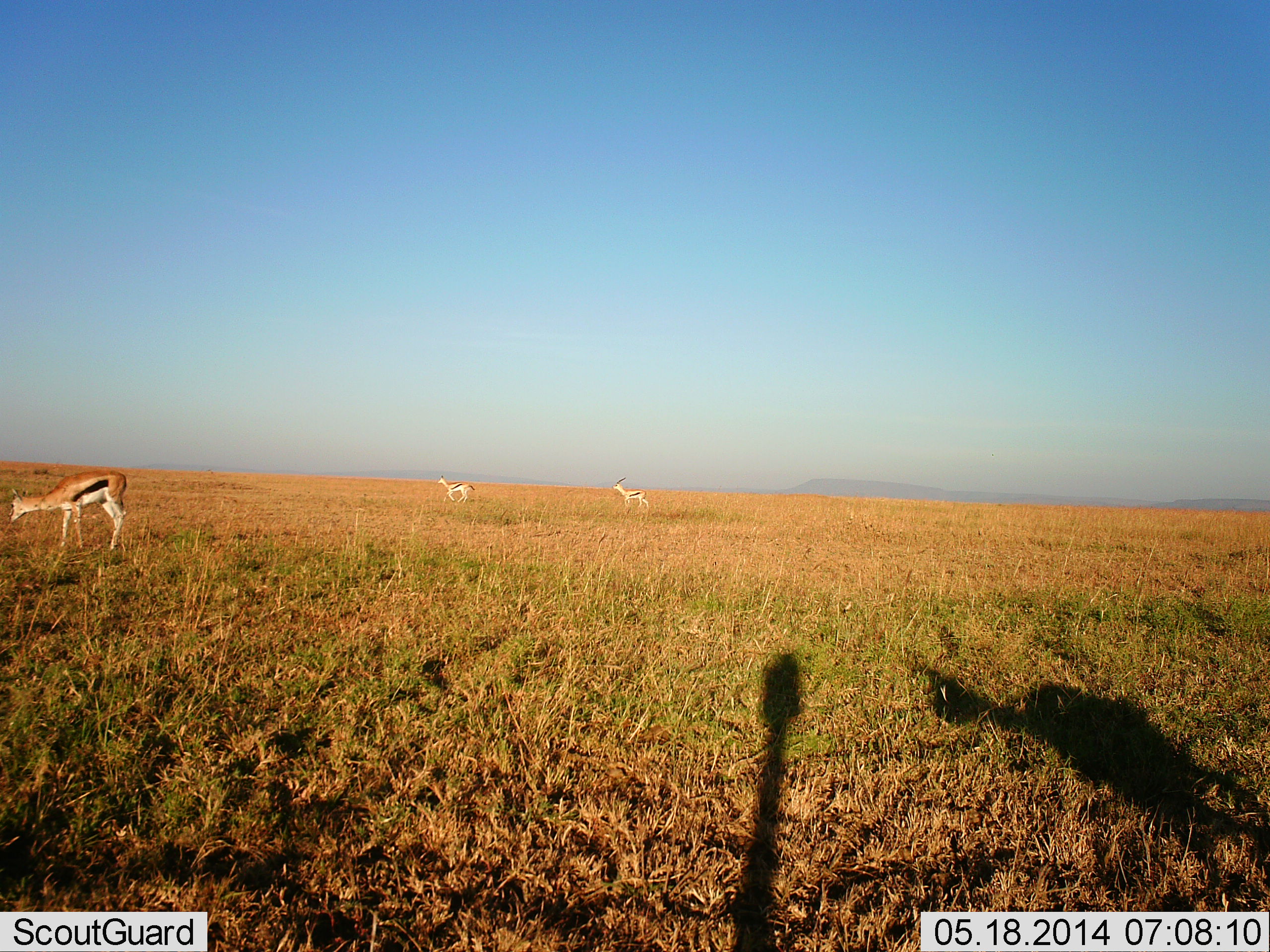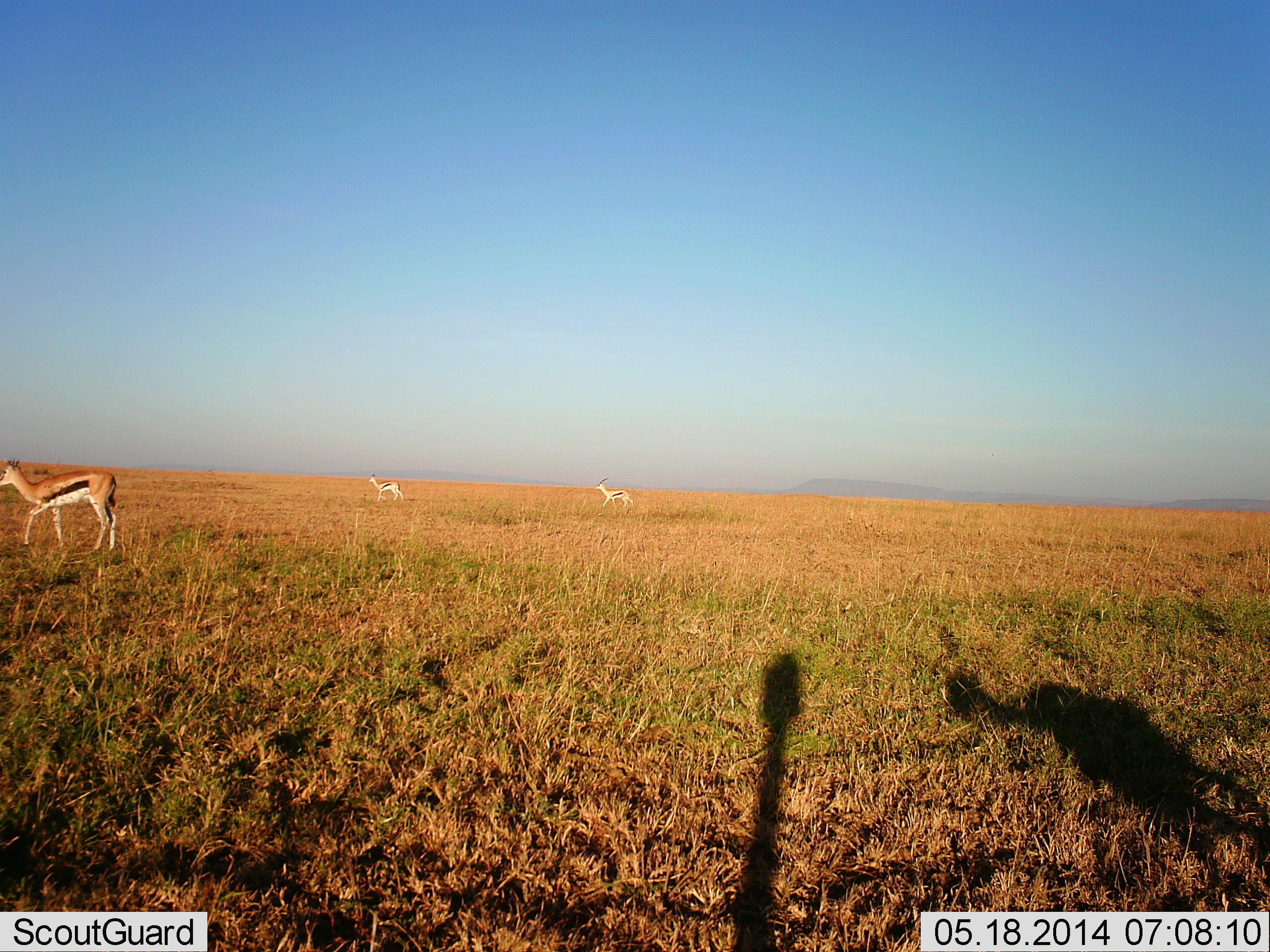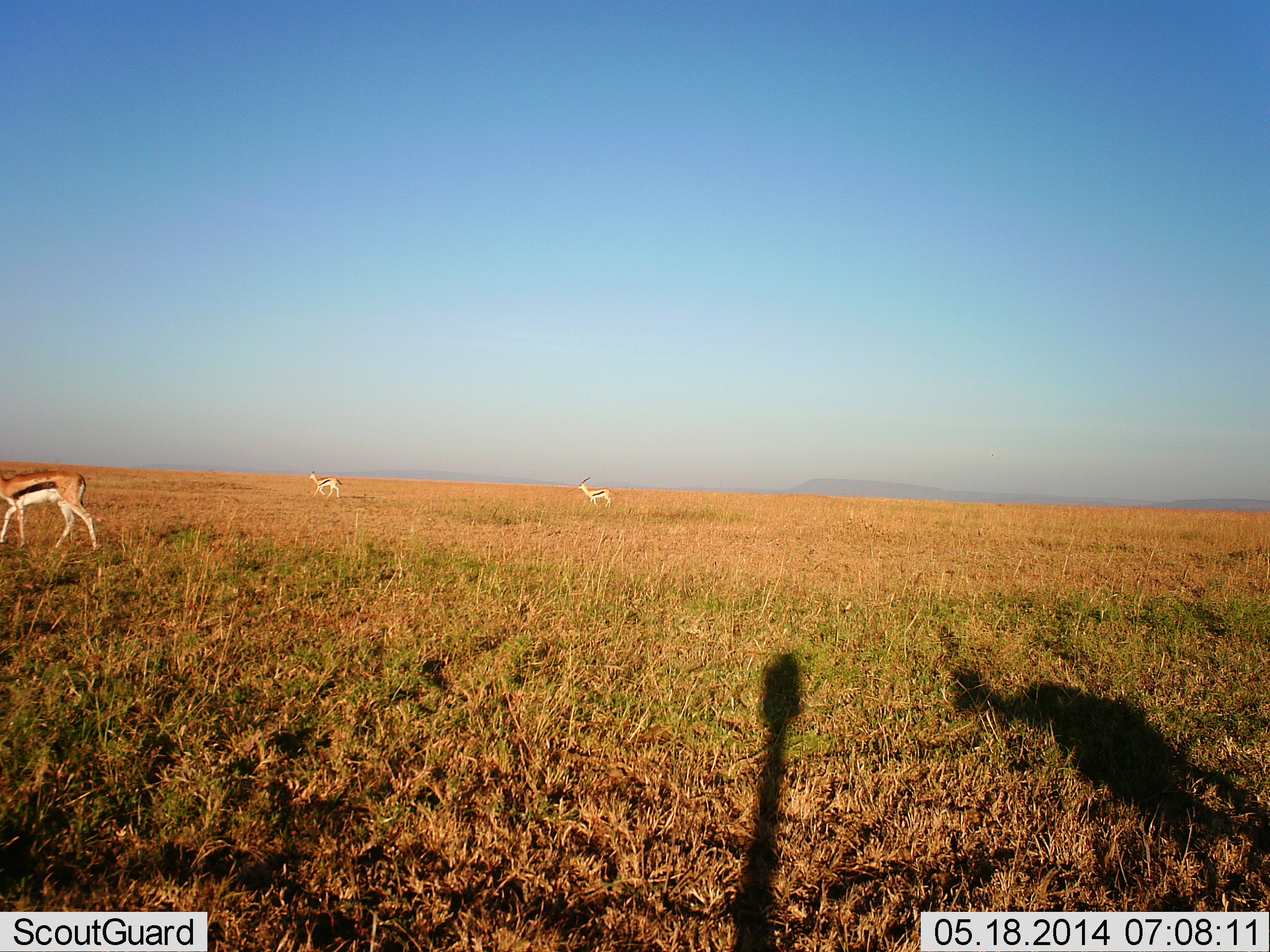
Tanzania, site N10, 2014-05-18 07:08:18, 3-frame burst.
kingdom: Animalia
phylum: Chordata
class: Mammalia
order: Artiodactyla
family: Bovidae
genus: Eudorcas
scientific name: Eudorcas thomsonii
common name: thomson's gazelle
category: gazellethomsons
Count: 4.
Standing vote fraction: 40%.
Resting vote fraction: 0%.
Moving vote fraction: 100%.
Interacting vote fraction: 0%.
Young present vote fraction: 0%.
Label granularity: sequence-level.